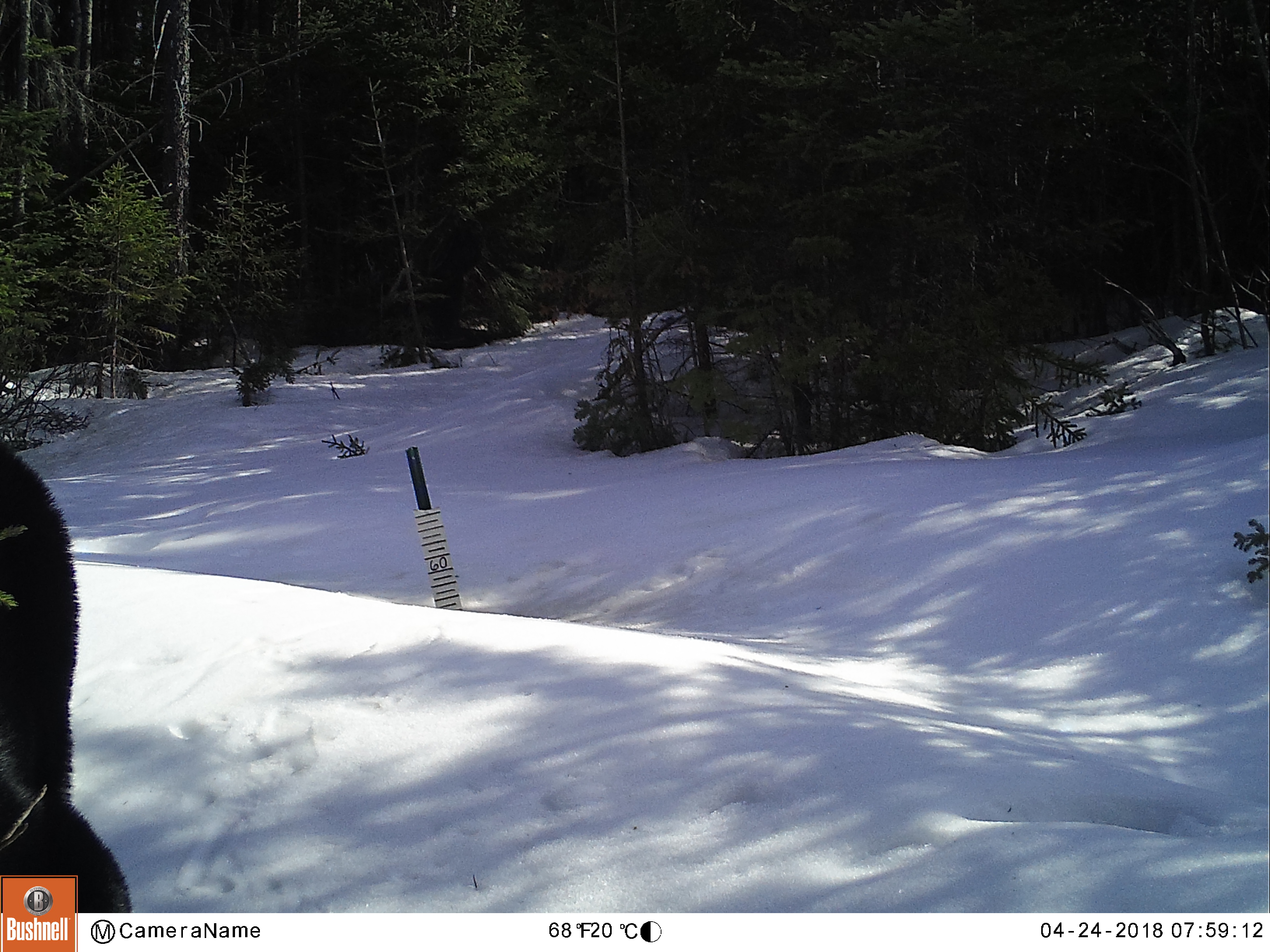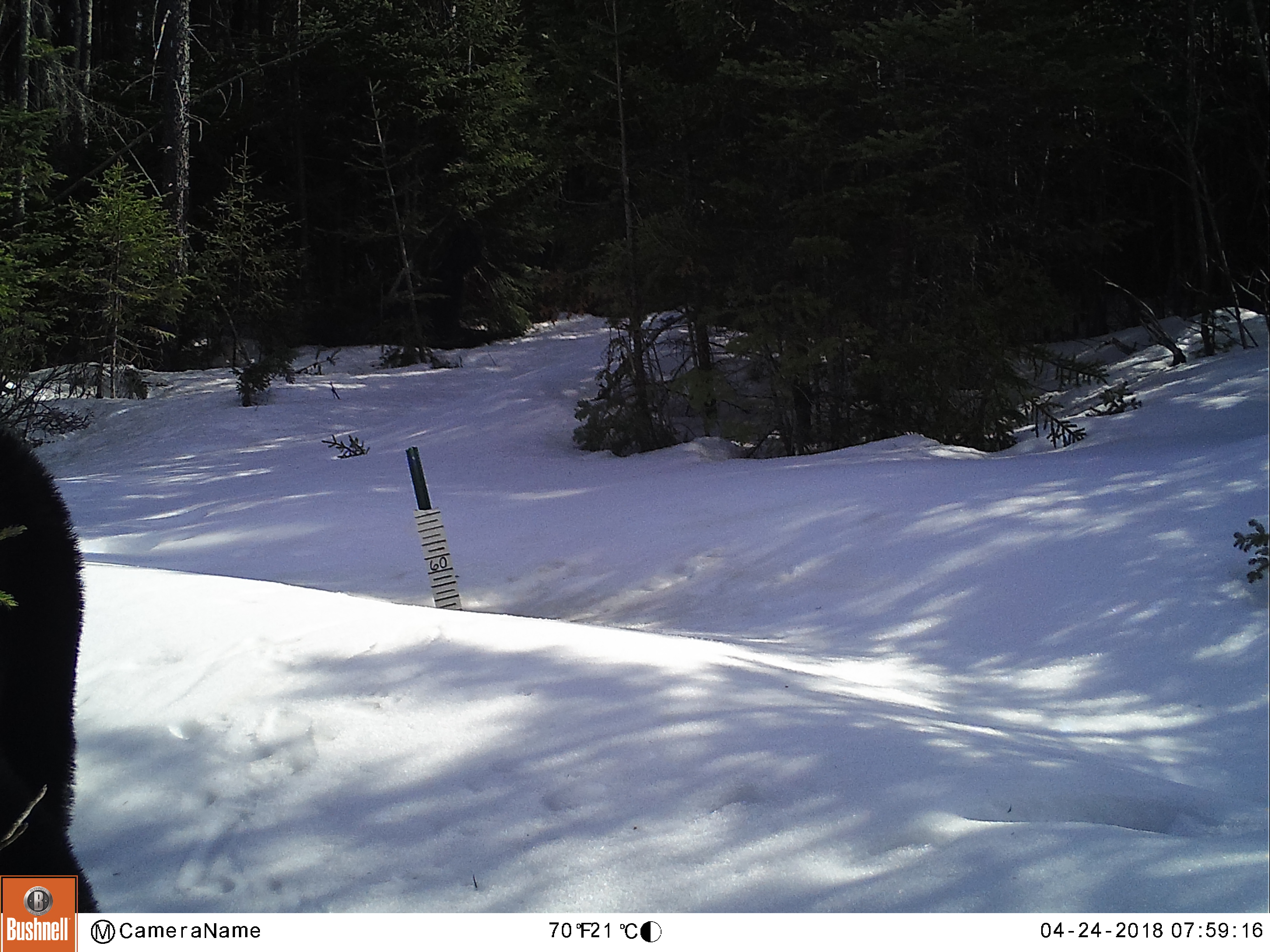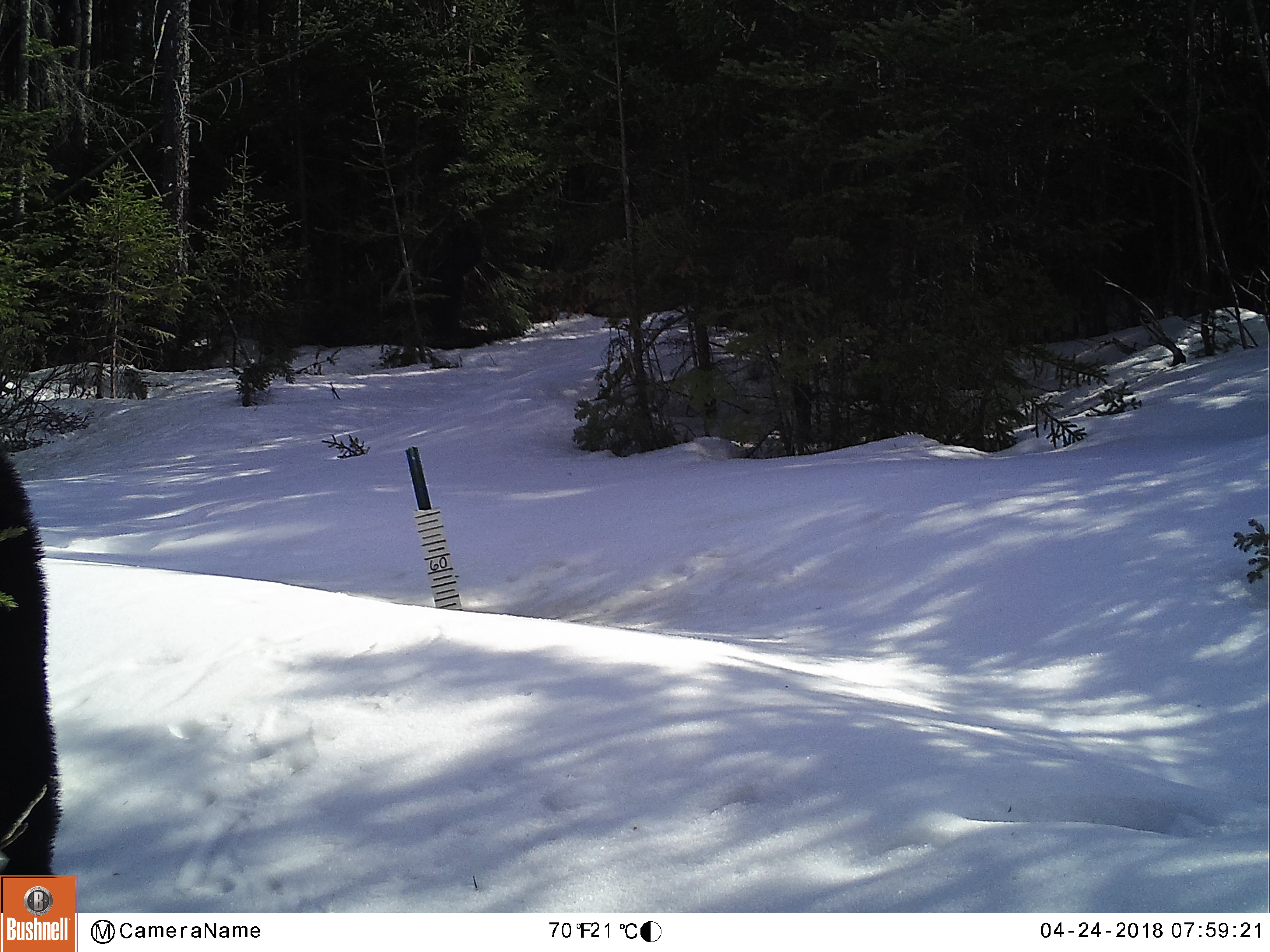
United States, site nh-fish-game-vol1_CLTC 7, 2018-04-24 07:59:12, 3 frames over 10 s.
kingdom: Animalia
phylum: Chordata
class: Mammalia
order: Carnivora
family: Ursidae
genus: Ursus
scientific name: Ursus americanus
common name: black bear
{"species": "black bear (Ursus americanus)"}